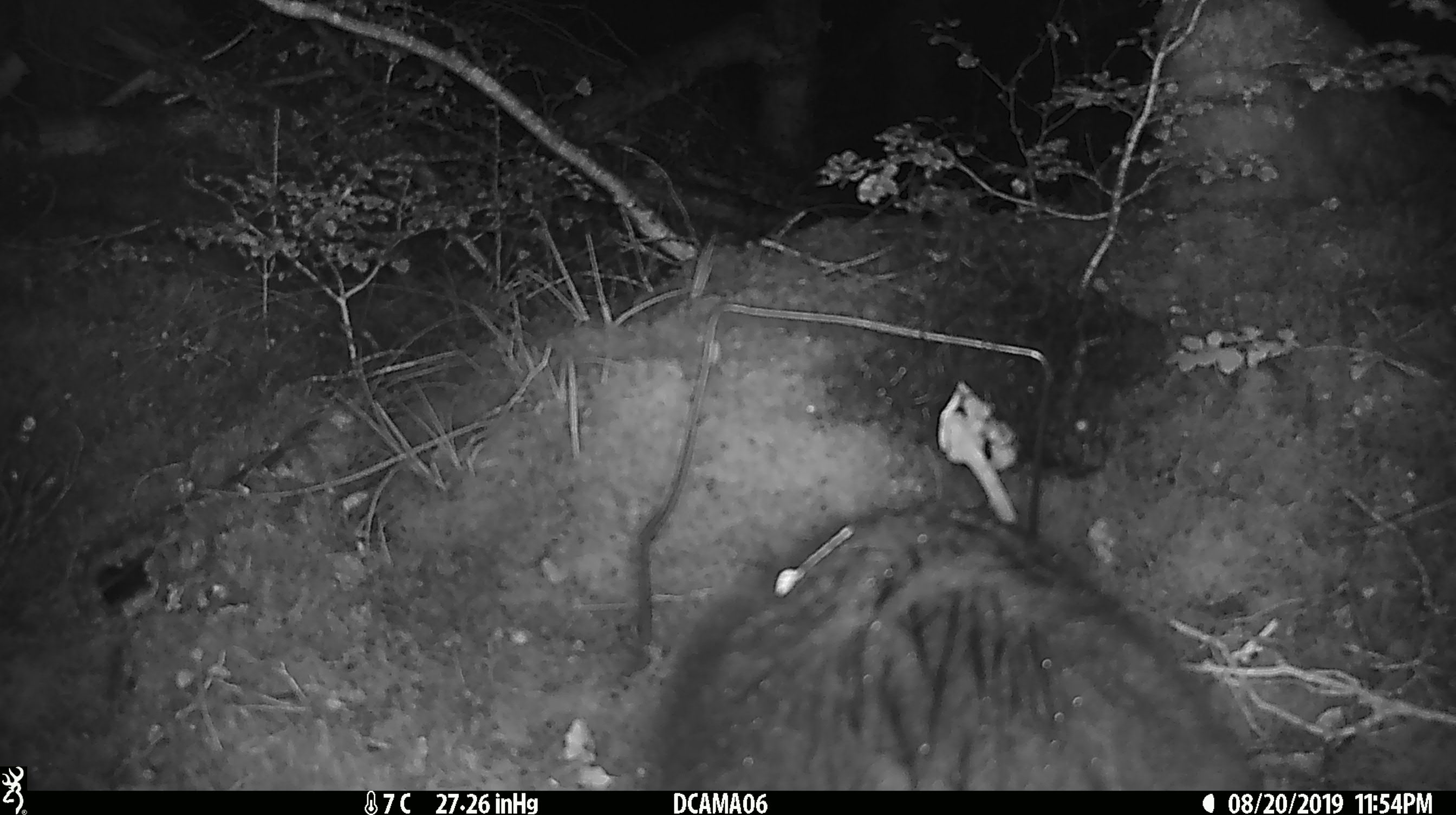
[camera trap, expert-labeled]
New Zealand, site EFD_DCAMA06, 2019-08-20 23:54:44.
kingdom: Animalia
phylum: Chordata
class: Mammalia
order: Diprotodontia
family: Phalangeridae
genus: Trichosurus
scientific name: Trichosurus vulpecula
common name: common brushtail possum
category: possum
Possum (common brushtail possum) (Trichosurus vulpecula).